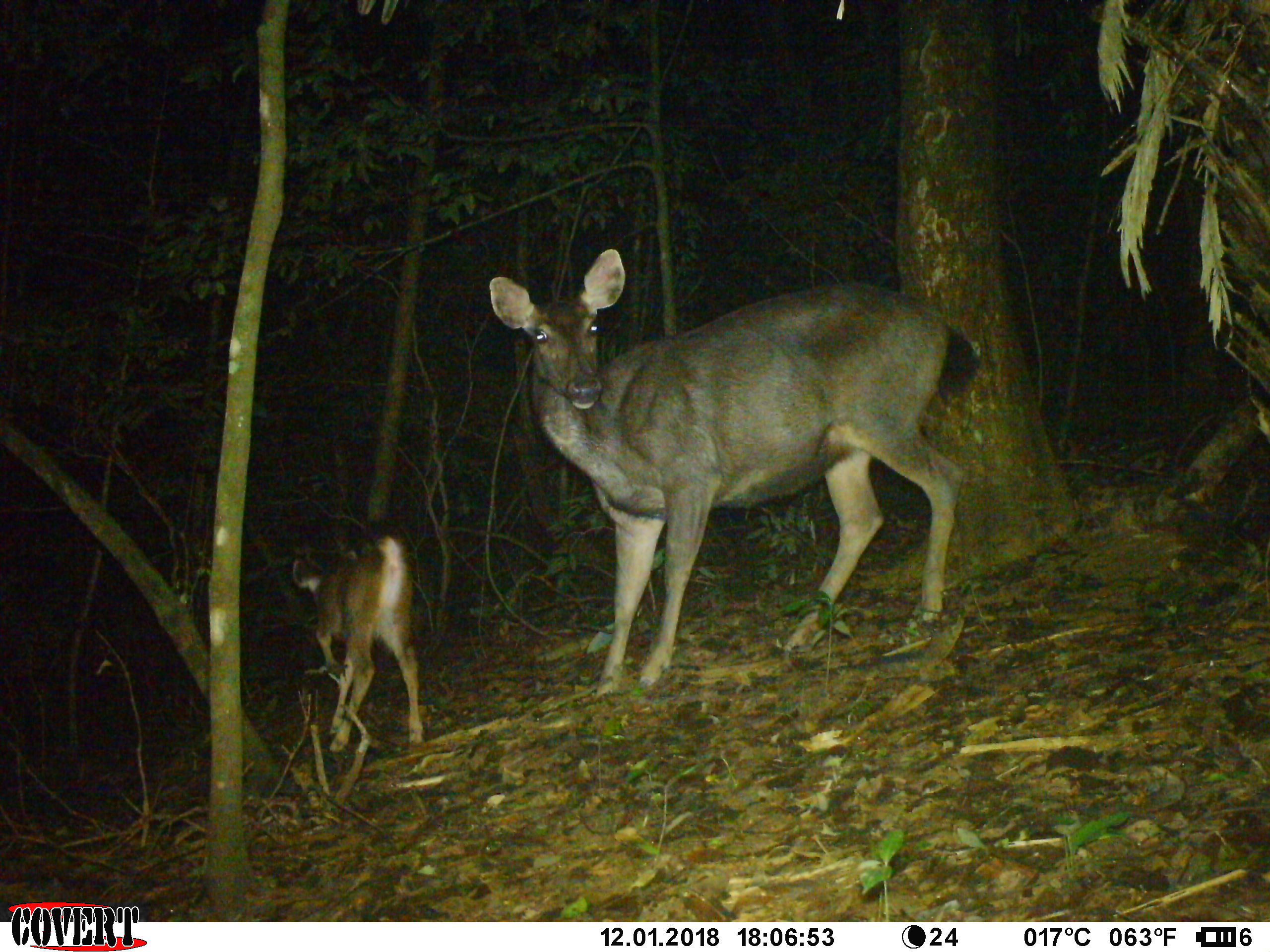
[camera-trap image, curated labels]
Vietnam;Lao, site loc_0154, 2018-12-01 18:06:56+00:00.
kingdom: Animalia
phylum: Chordata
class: Mammalia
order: Artiodactyla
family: Cervidae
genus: Rusa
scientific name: Rusa unicolor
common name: sambar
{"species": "sambar (Rusa unicolor)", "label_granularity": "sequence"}